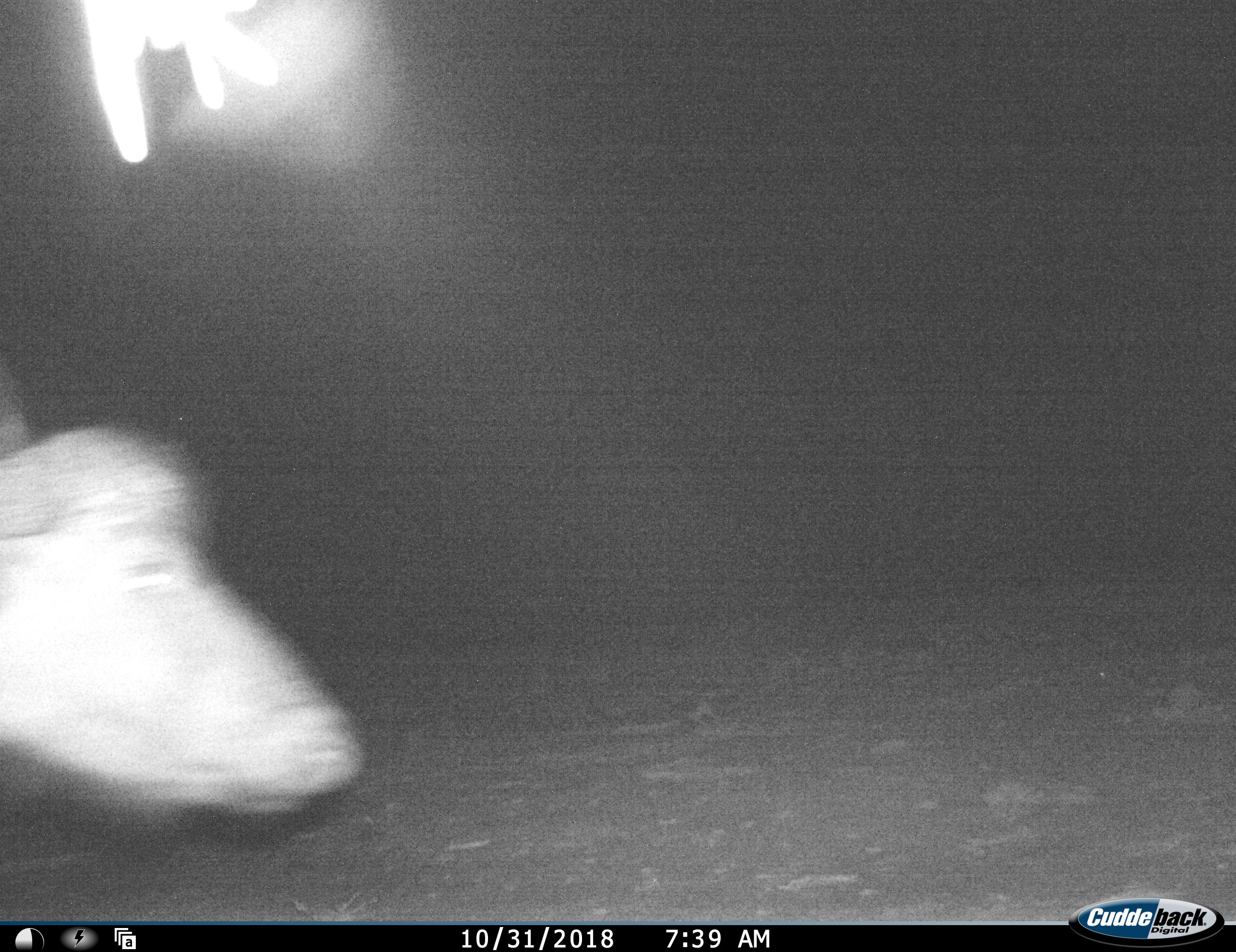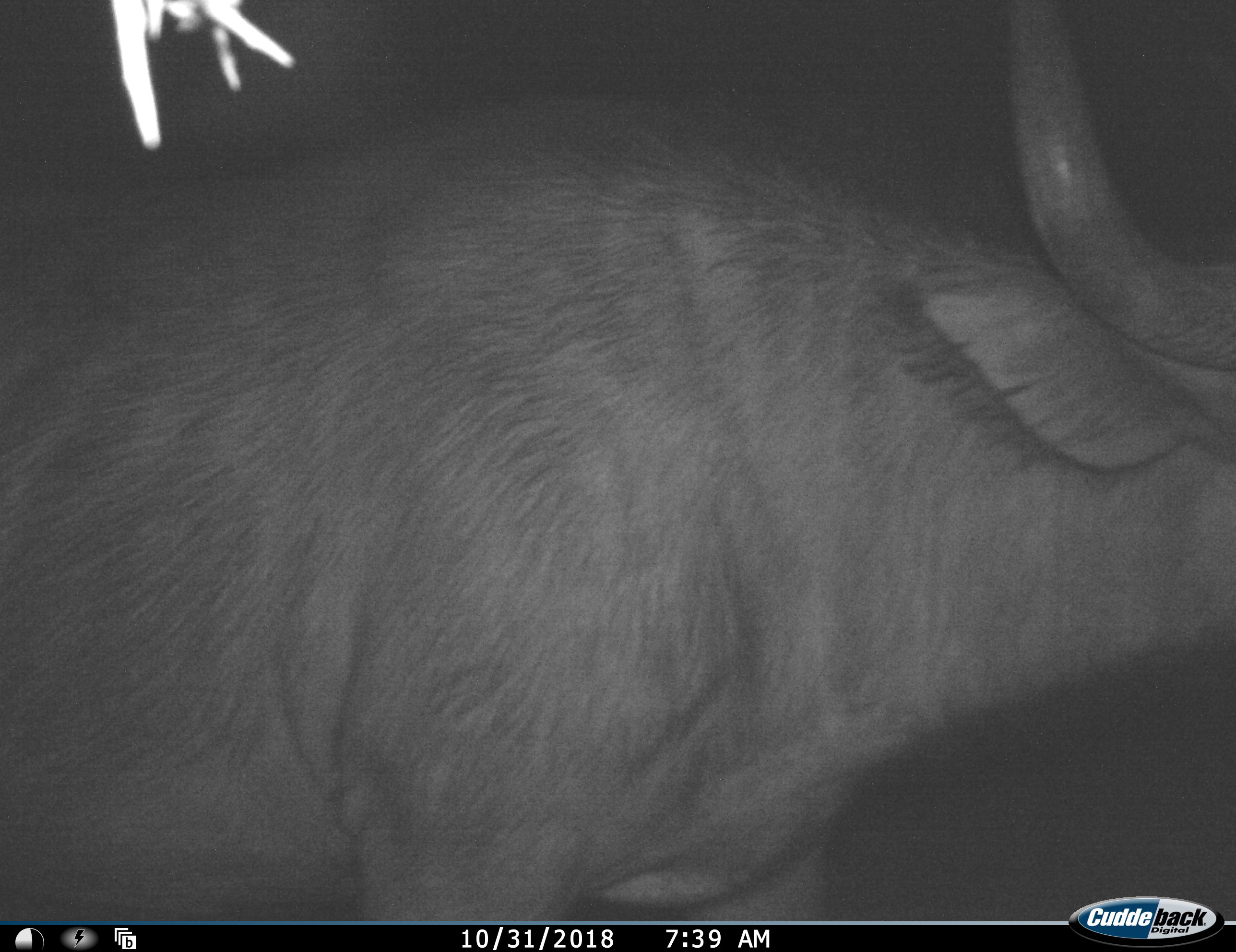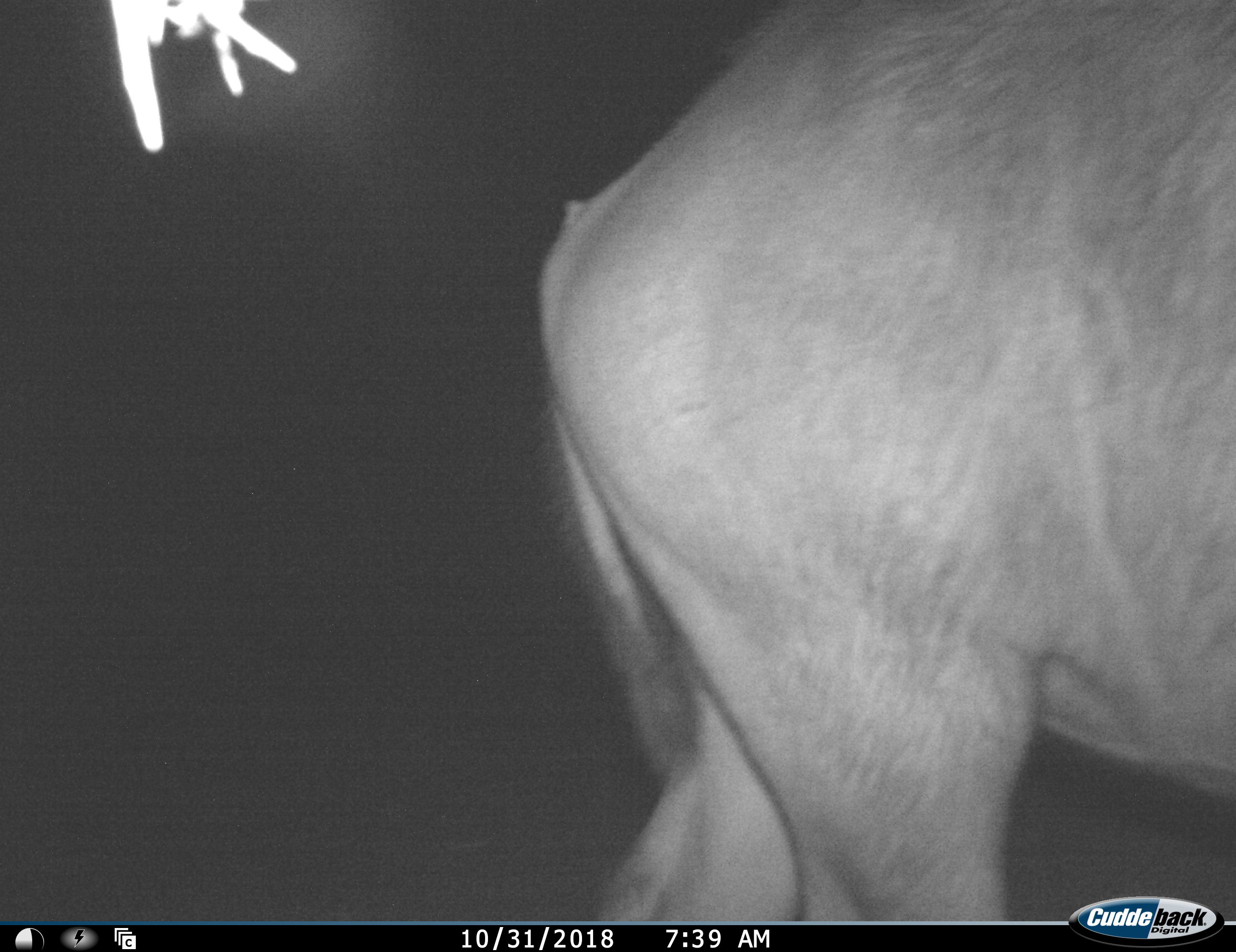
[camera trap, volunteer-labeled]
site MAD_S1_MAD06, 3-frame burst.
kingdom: Animalia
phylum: Chordata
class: Mammalia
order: Artiodactyla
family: Bovidae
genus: Syncerus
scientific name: Syncerus caffer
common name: african buffalo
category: buffalo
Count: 1.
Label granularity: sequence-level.